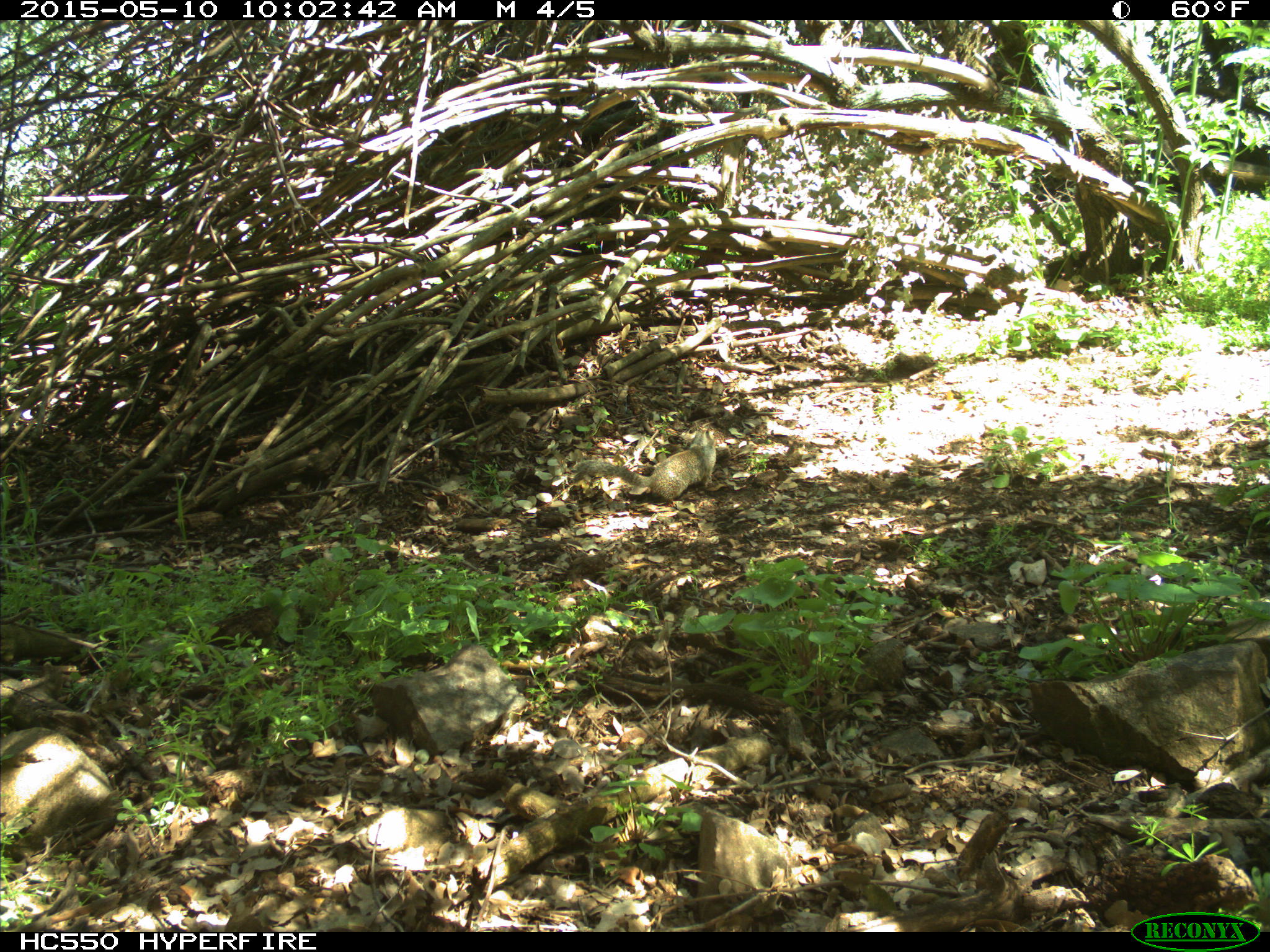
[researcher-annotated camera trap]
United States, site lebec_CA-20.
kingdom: Animalia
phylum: Chordata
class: Mammalia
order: Rodentia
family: Sciuridae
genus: Otospermophilus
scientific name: Otospermophilus beecheyi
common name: california ground squirrel